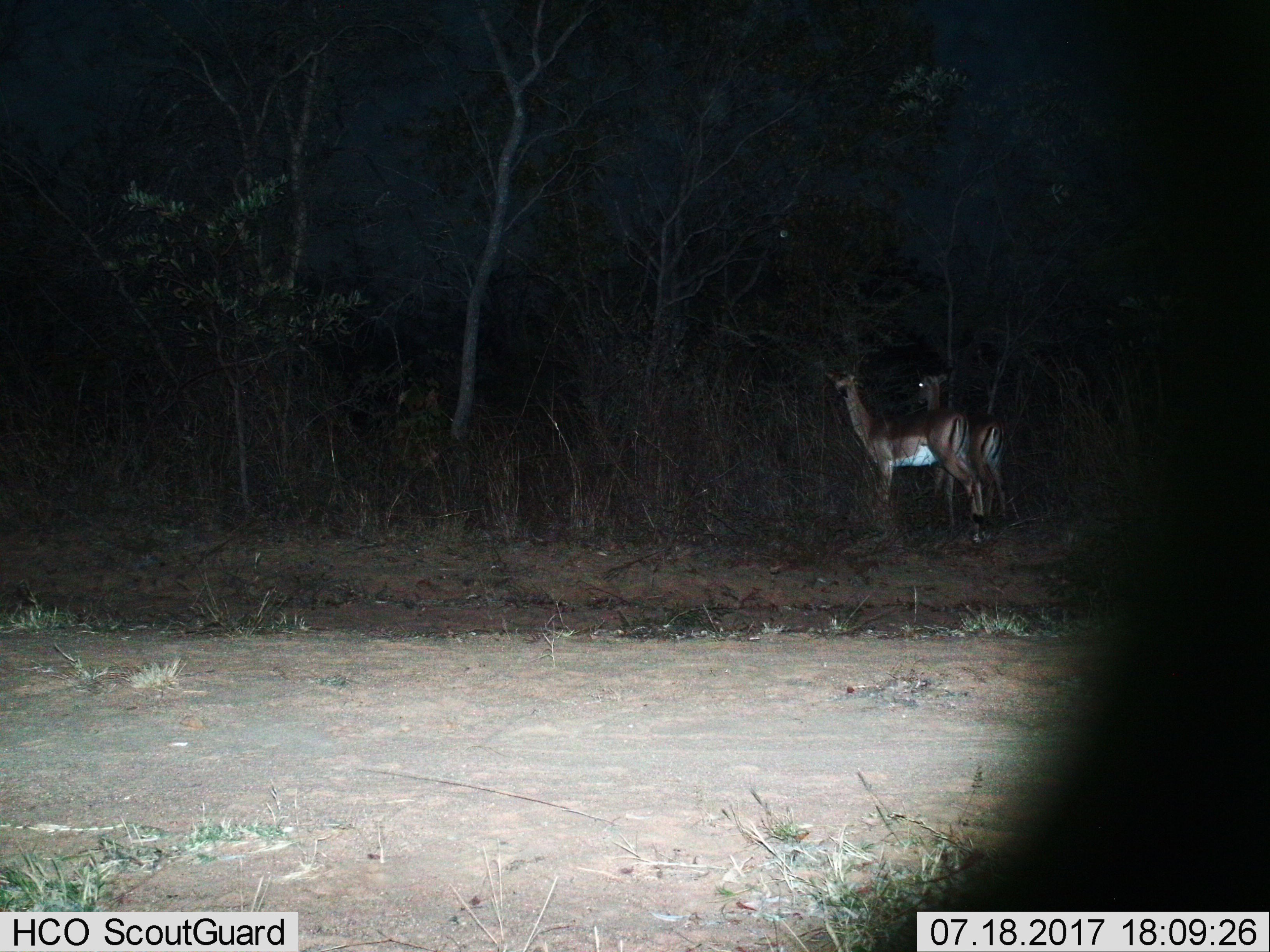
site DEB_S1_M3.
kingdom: Animalia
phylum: Chordata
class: Mammalia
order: Artiodactyla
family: Bovidae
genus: Aepyceros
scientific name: Aepyceros melampus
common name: impala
Impala (Aepyceros melampus), count 2. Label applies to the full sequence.